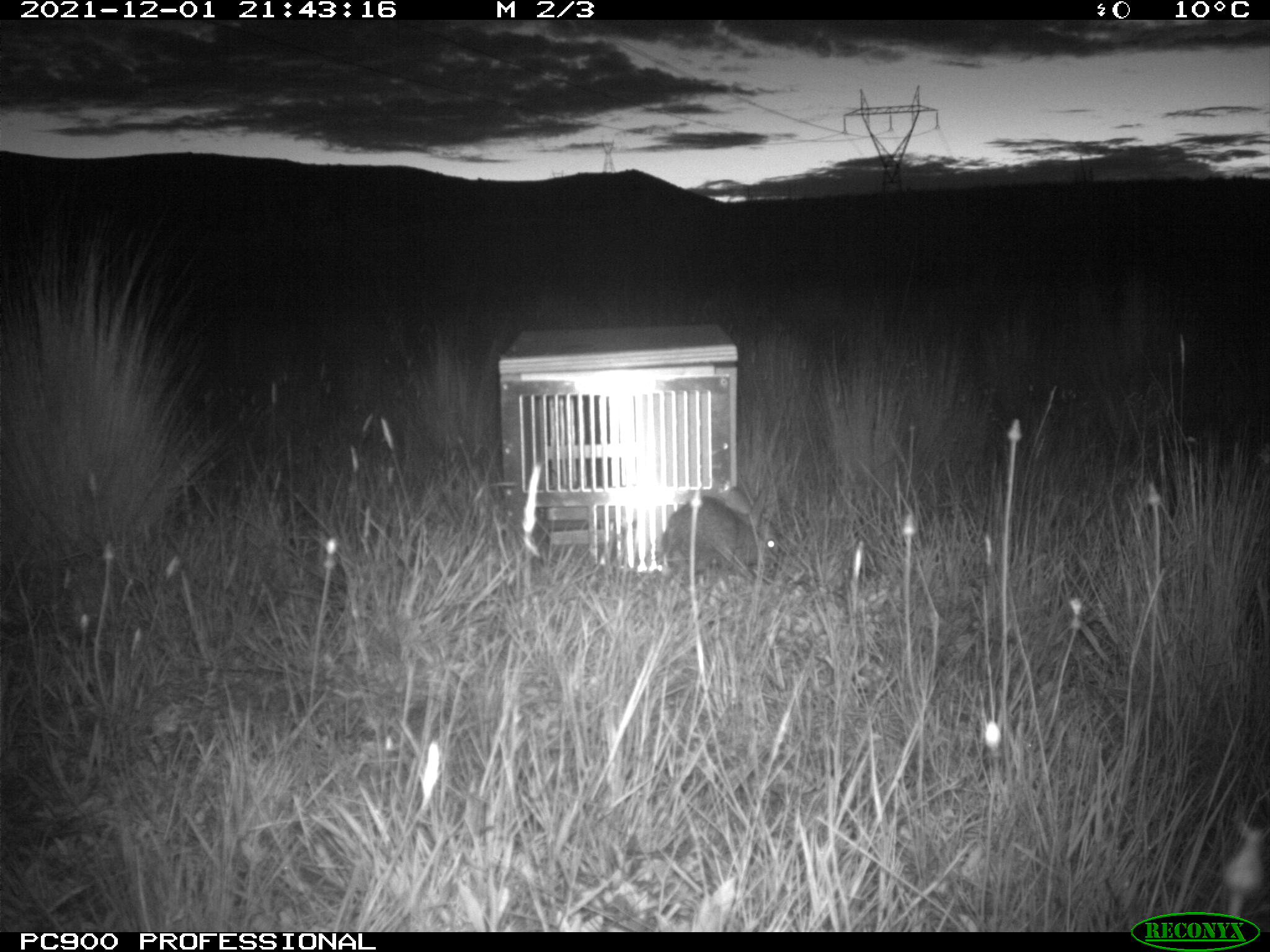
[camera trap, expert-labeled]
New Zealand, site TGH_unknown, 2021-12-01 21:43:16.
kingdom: Animalia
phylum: Chordata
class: Mammalia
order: Lagomorpha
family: Leporidae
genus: Oryctolagus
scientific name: Oryctolagus cuniculus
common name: european rabbit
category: rabbit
Rabbit (european rabbit) (Oryctolagus cuniculus).